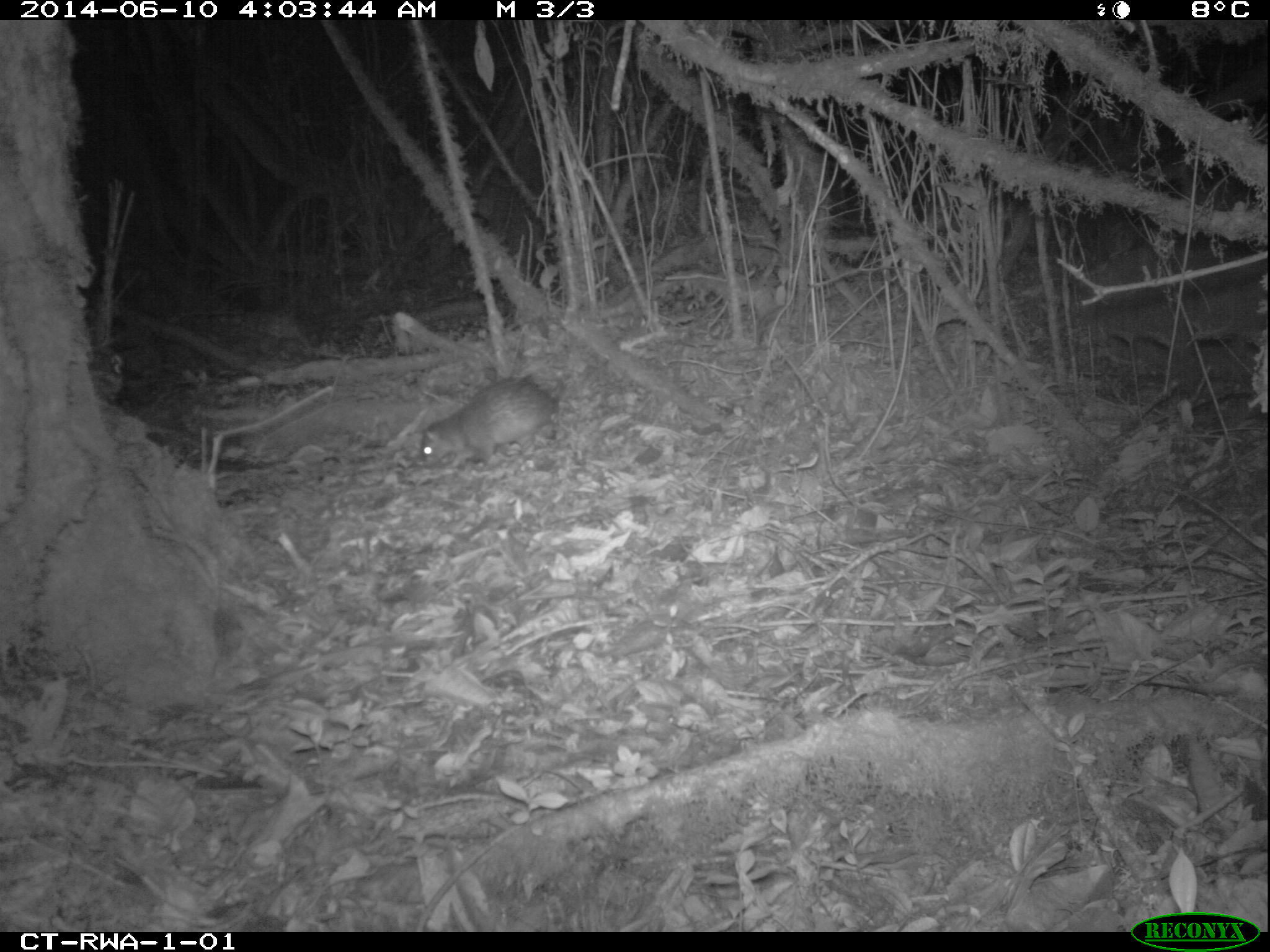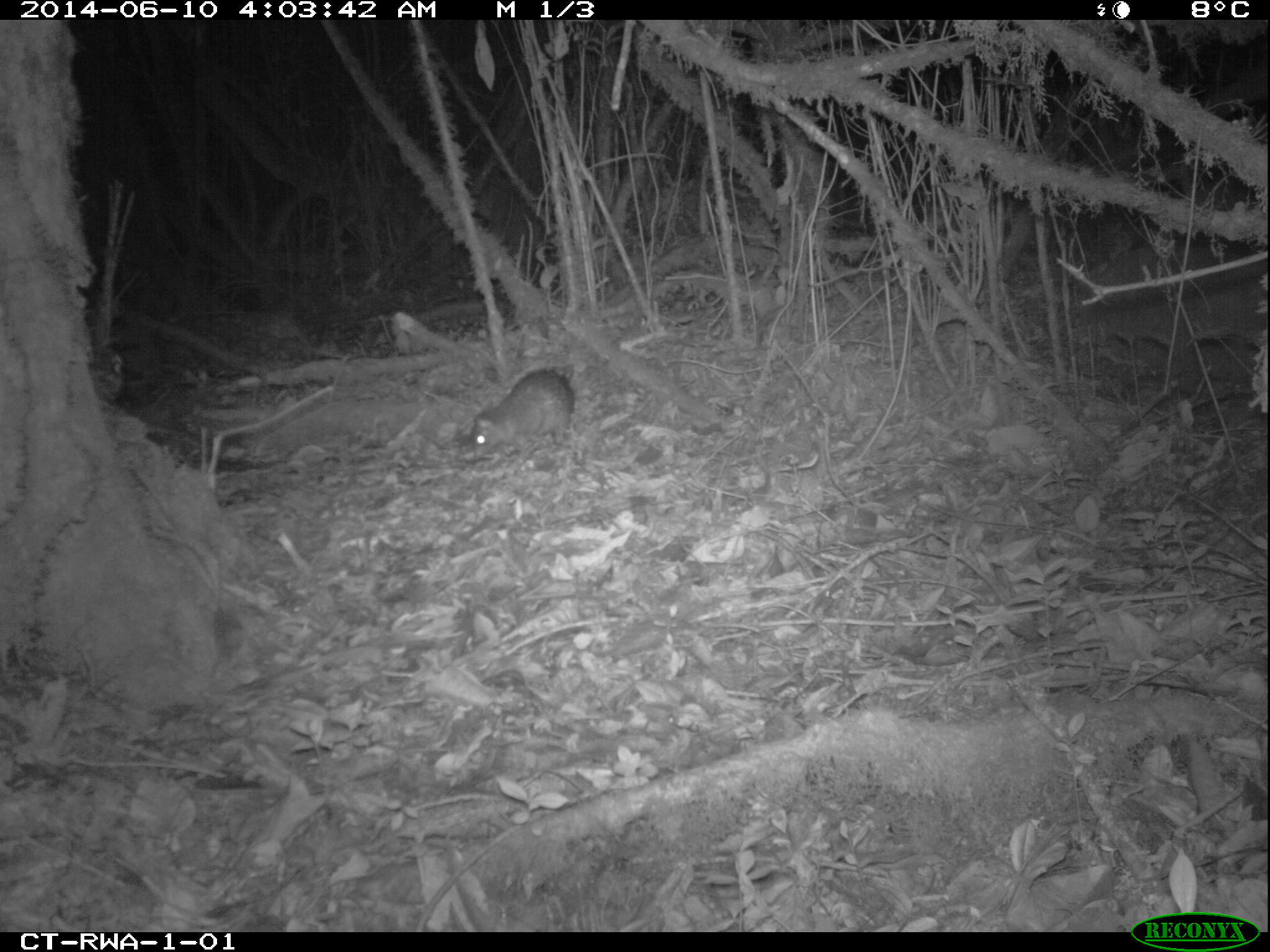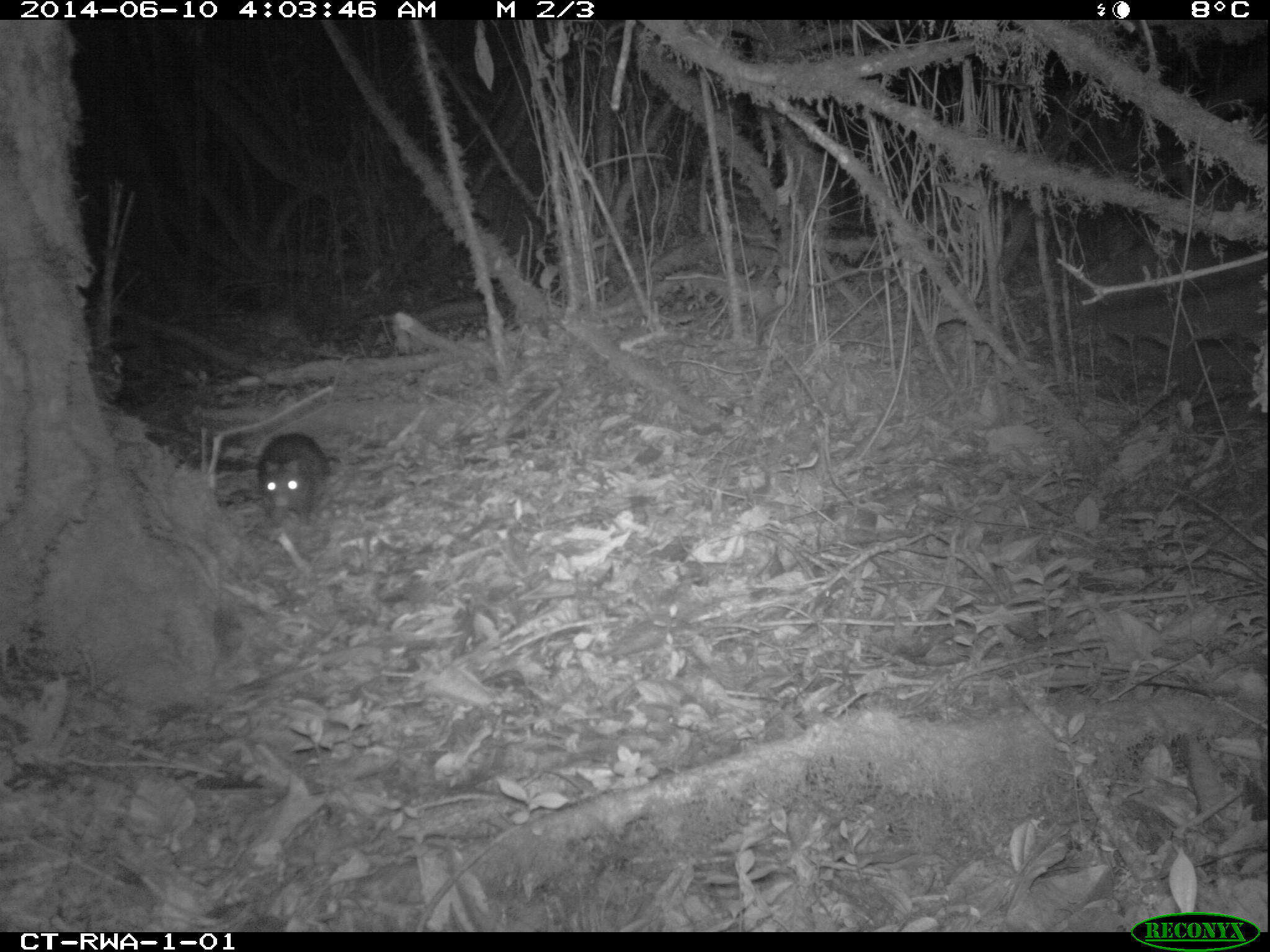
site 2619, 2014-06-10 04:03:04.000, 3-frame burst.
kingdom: Animalia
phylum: Chordata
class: Mammalia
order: Rodentia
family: Hystricidae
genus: Atherurus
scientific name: Atherurus africanus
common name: african brush-tailed porcupine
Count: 1.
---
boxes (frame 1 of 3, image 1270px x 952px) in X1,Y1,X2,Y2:
atherurus africanus: 414,377,571,470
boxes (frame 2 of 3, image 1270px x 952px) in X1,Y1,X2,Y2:
atherurus africanus: 469,369,573,458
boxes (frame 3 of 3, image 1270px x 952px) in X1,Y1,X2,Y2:
atherurus africanus: 253,432,337,523